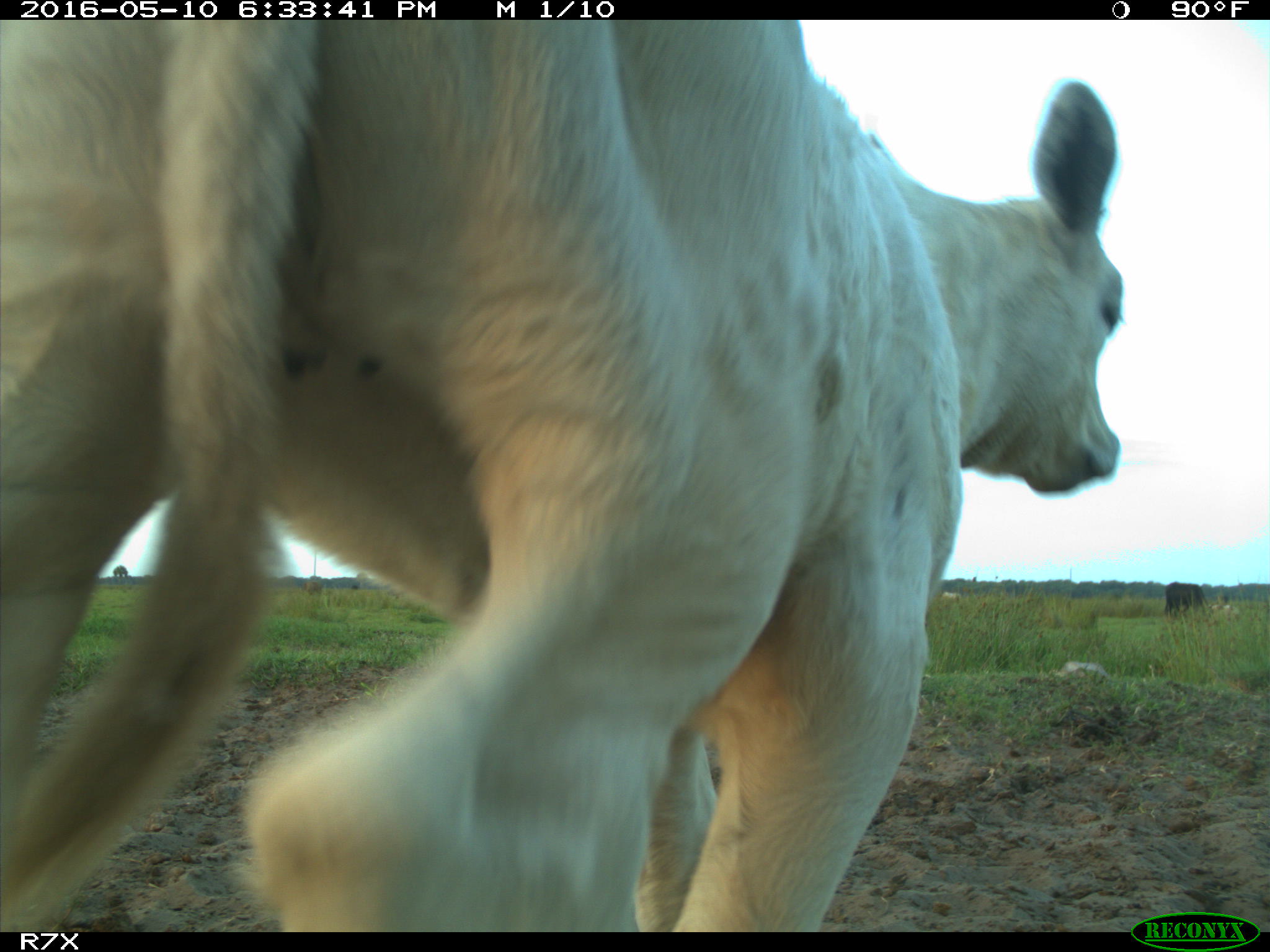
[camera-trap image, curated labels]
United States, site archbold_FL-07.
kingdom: Animalia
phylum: Chordata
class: Mammalia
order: Artiodactyla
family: Bovidae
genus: Bos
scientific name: Bos taurus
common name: domestic cow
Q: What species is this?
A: Bos taurus (domestic cow).